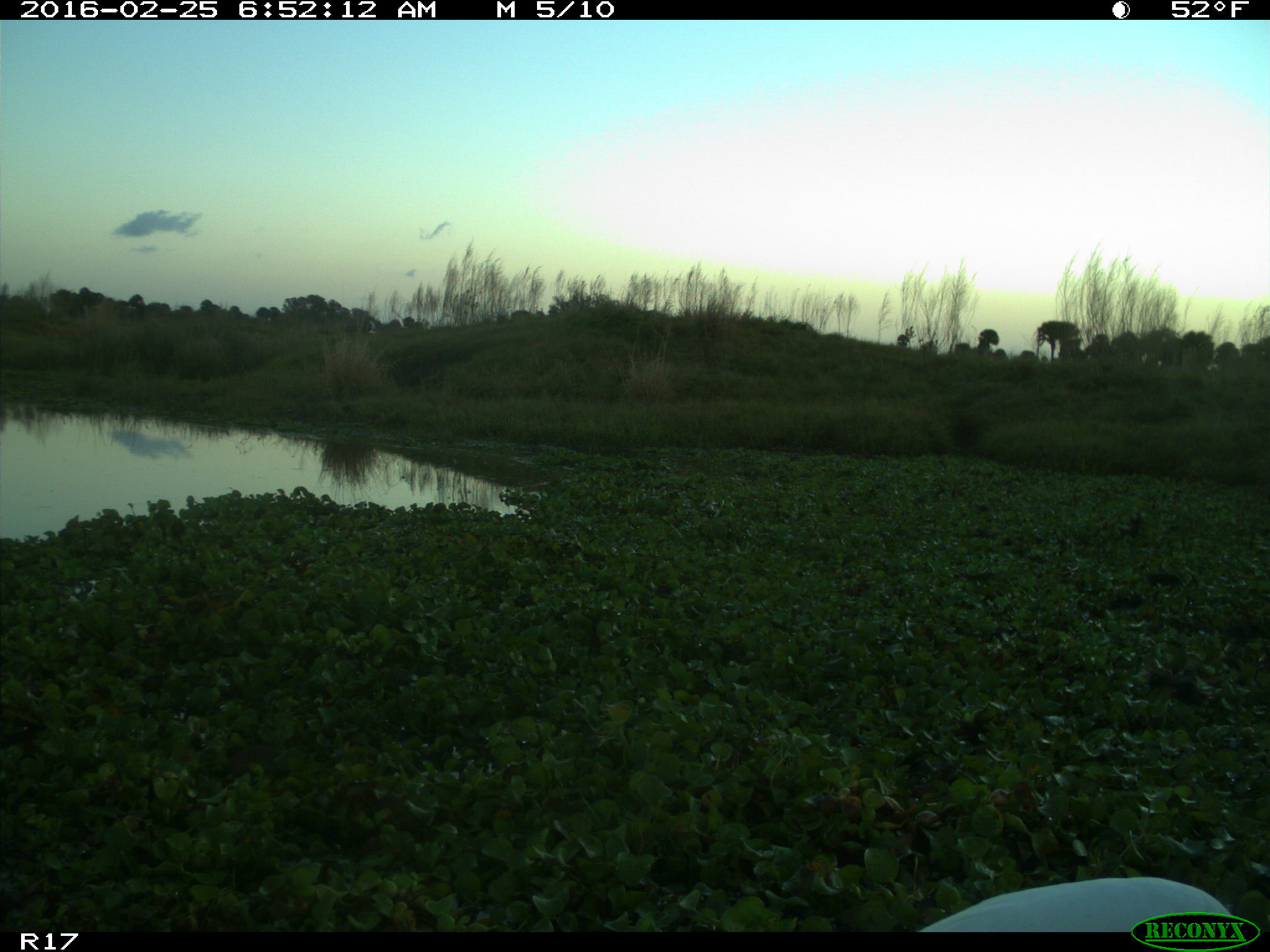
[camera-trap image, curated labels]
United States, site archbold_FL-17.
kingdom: Animalia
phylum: Chordata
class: Aves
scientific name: Aves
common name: birds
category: unidentified bird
Unidentified bird (birds) (Aves).